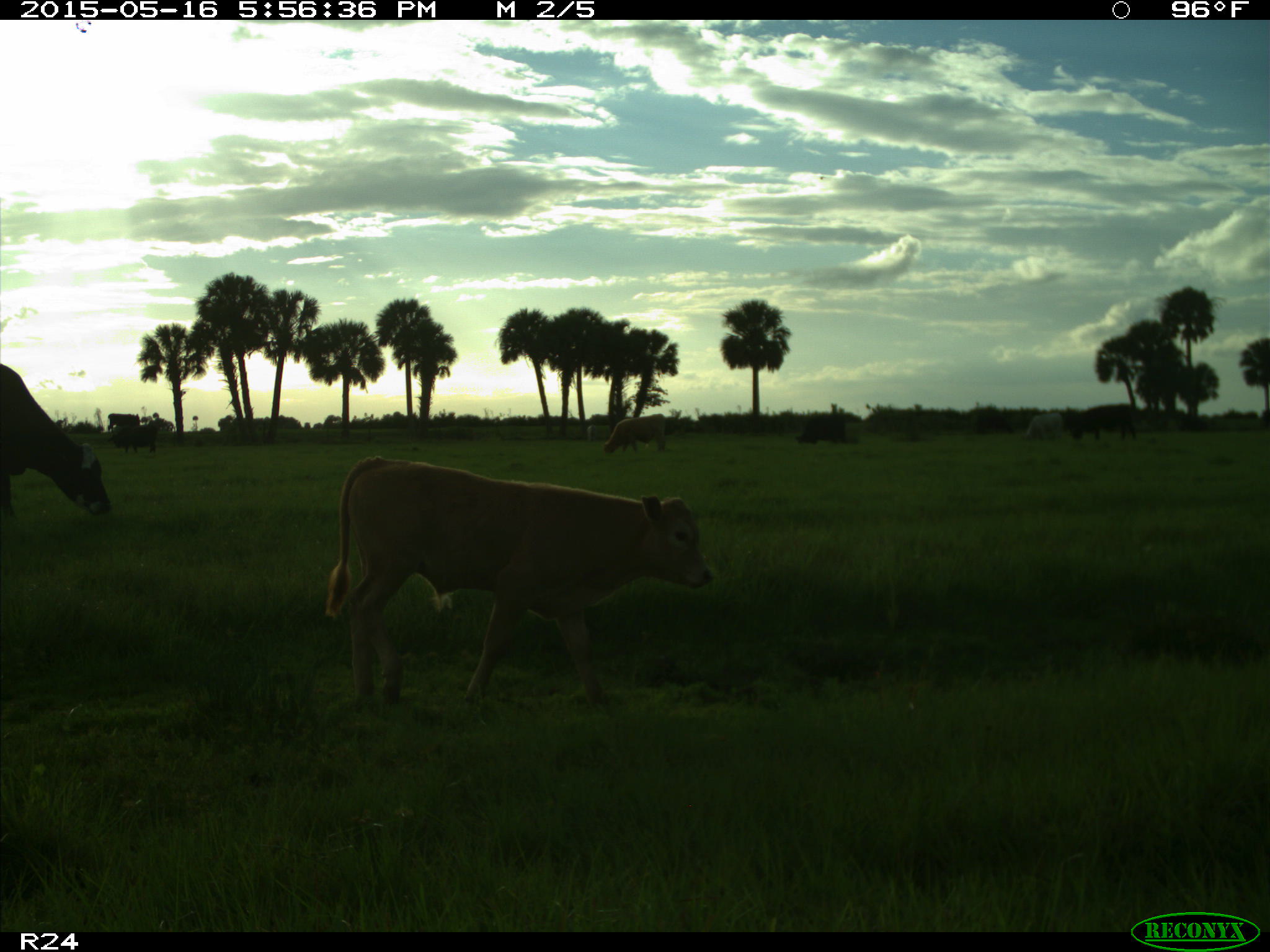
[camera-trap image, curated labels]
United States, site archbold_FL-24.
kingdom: Animalia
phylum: Chordata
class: Mammalia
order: Artiodactyla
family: Bovidae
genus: Bos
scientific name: Bos taurus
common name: domestic cow